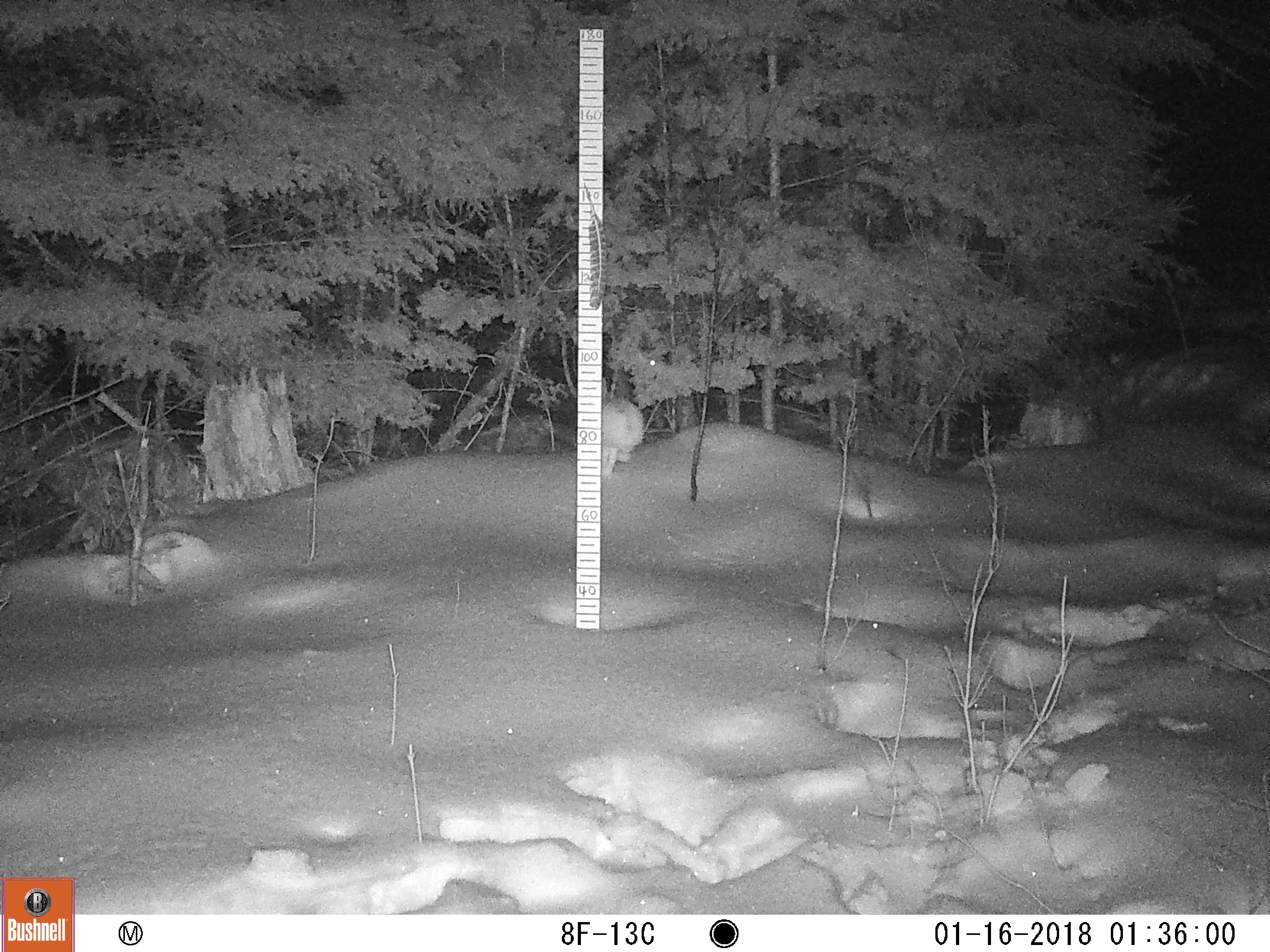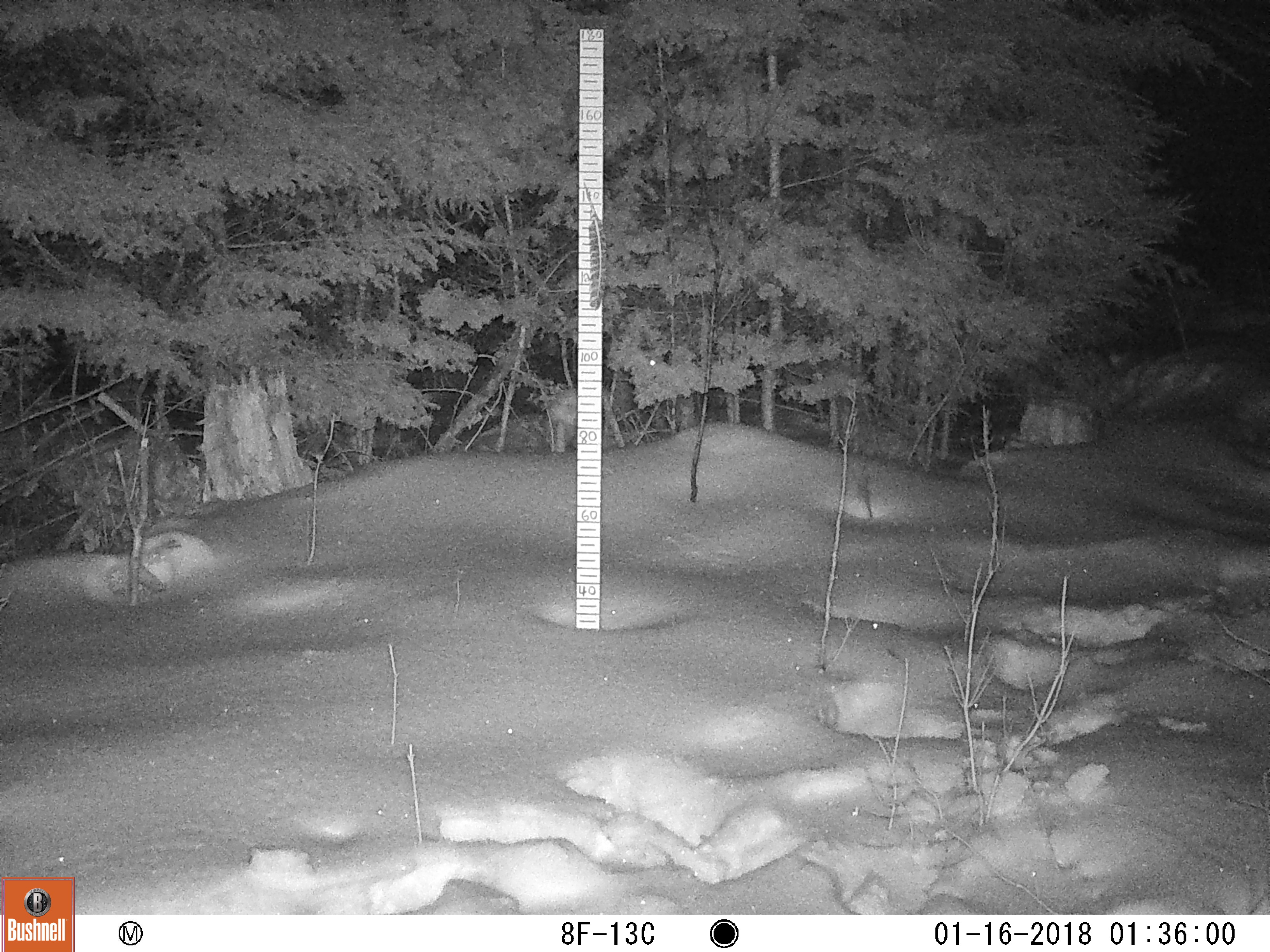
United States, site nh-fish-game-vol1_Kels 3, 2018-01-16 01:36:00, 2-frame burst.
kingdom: Animalia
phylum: Chordata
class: Mammalia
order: Lagomorpha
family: Leporidae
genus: Lepus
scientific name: Lepus americanus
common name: snowshoe hare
Snowshoe hare (Lepus americanus).